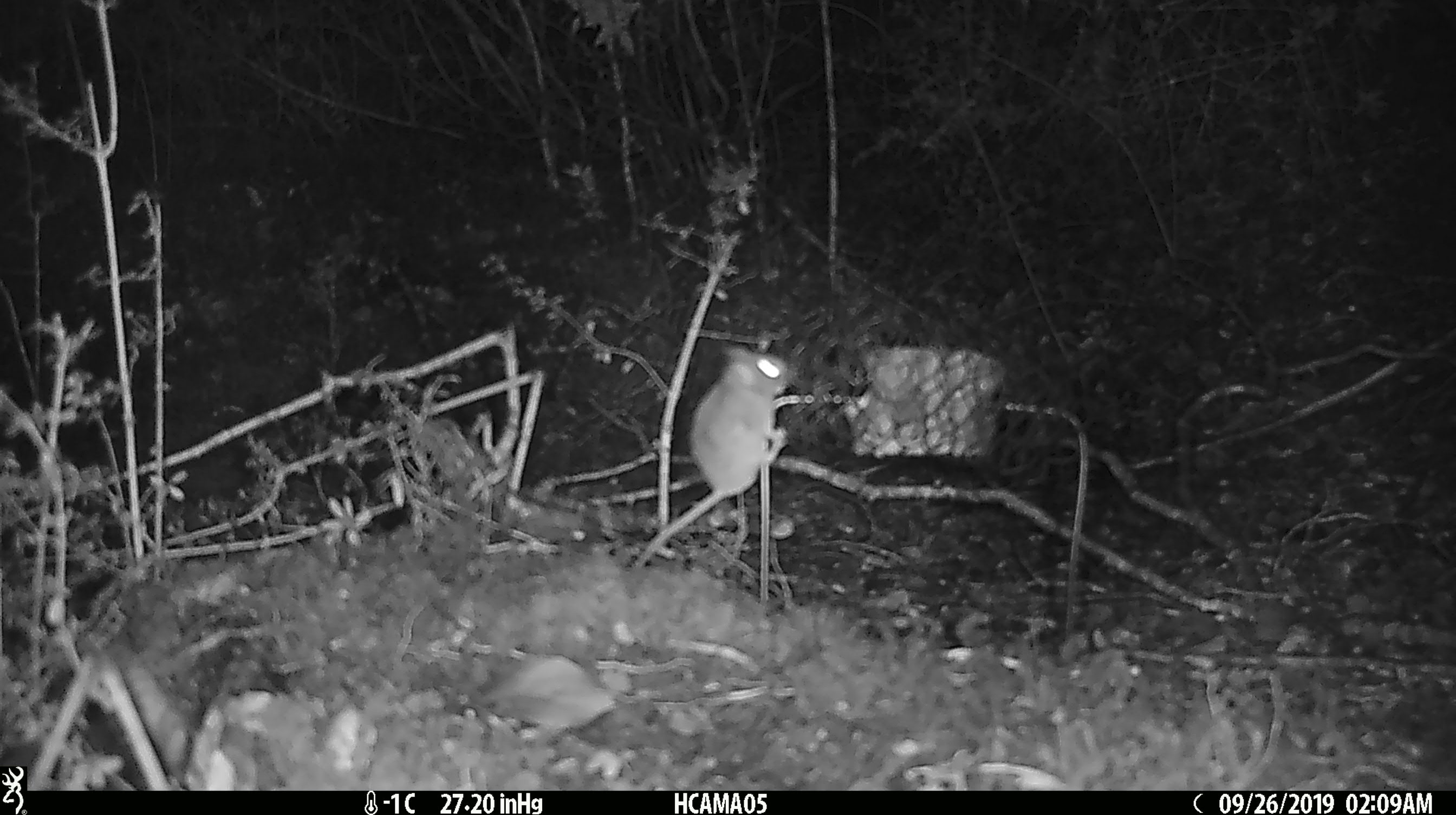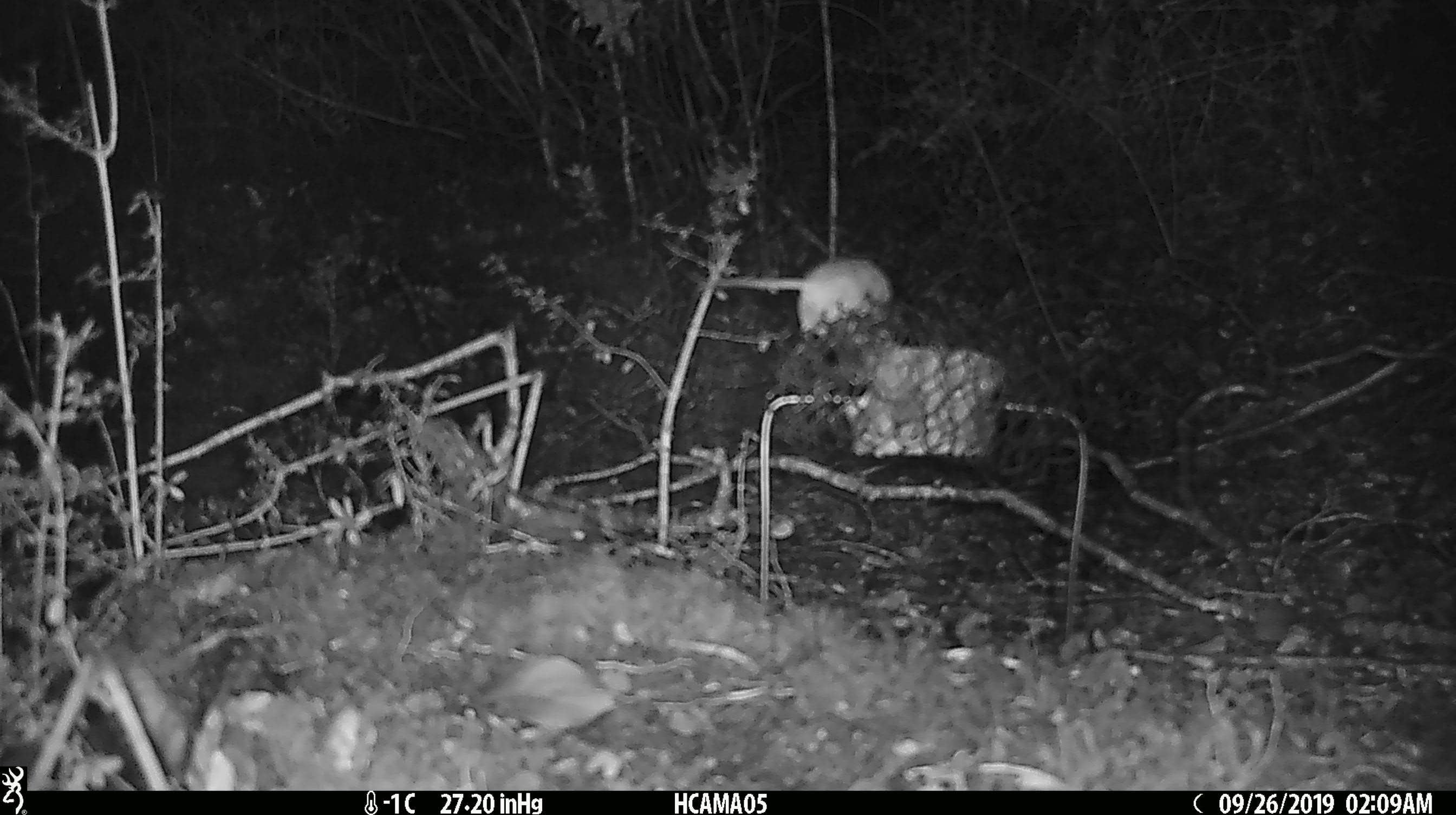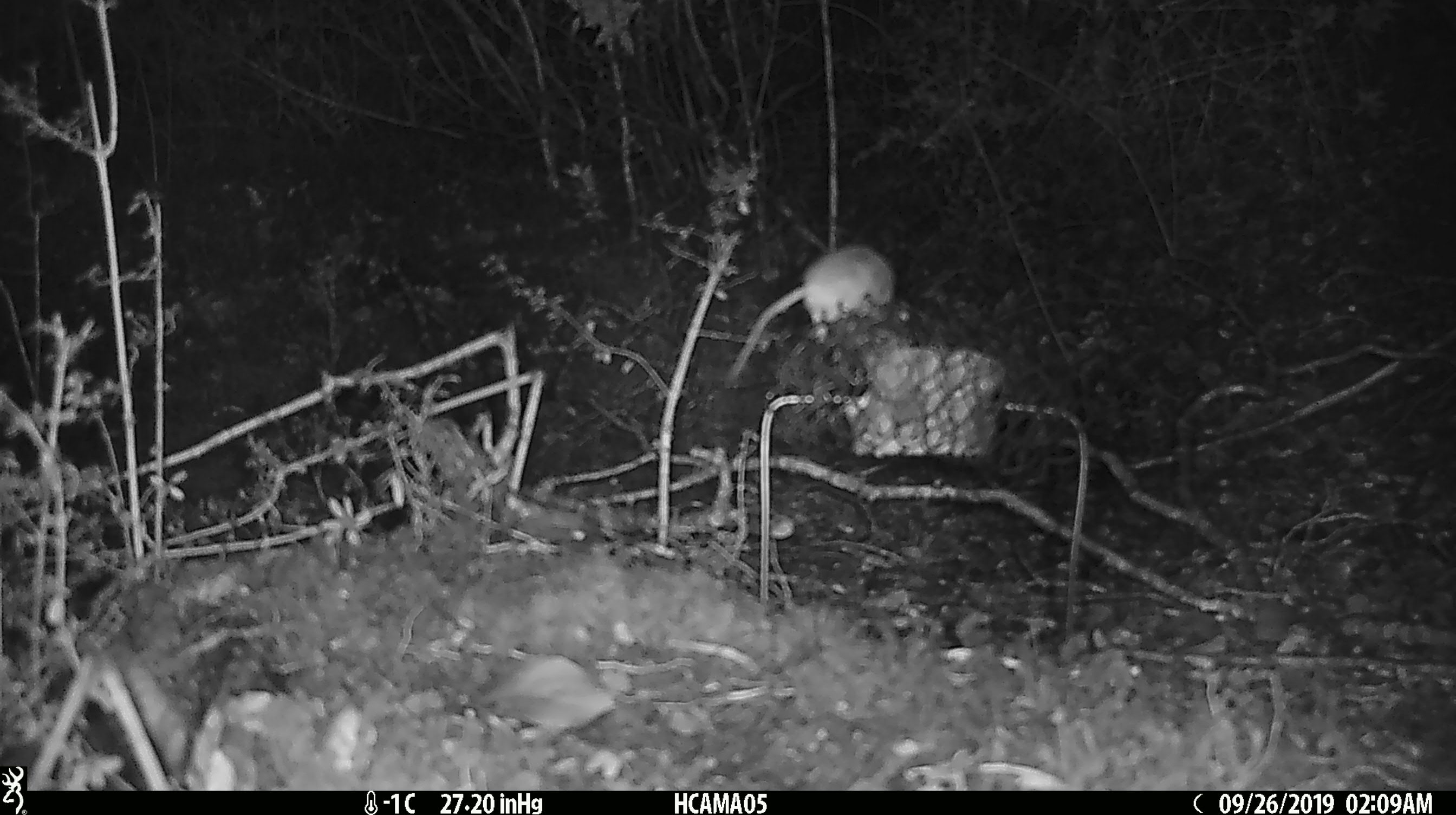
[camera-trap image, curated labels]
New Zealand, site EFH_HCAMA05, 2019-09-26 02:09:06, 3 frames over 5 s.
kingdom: Animalia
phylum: Chordata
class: Mammalia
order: Rodentia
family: Muridae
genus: Mus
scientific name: Mus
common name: mouse